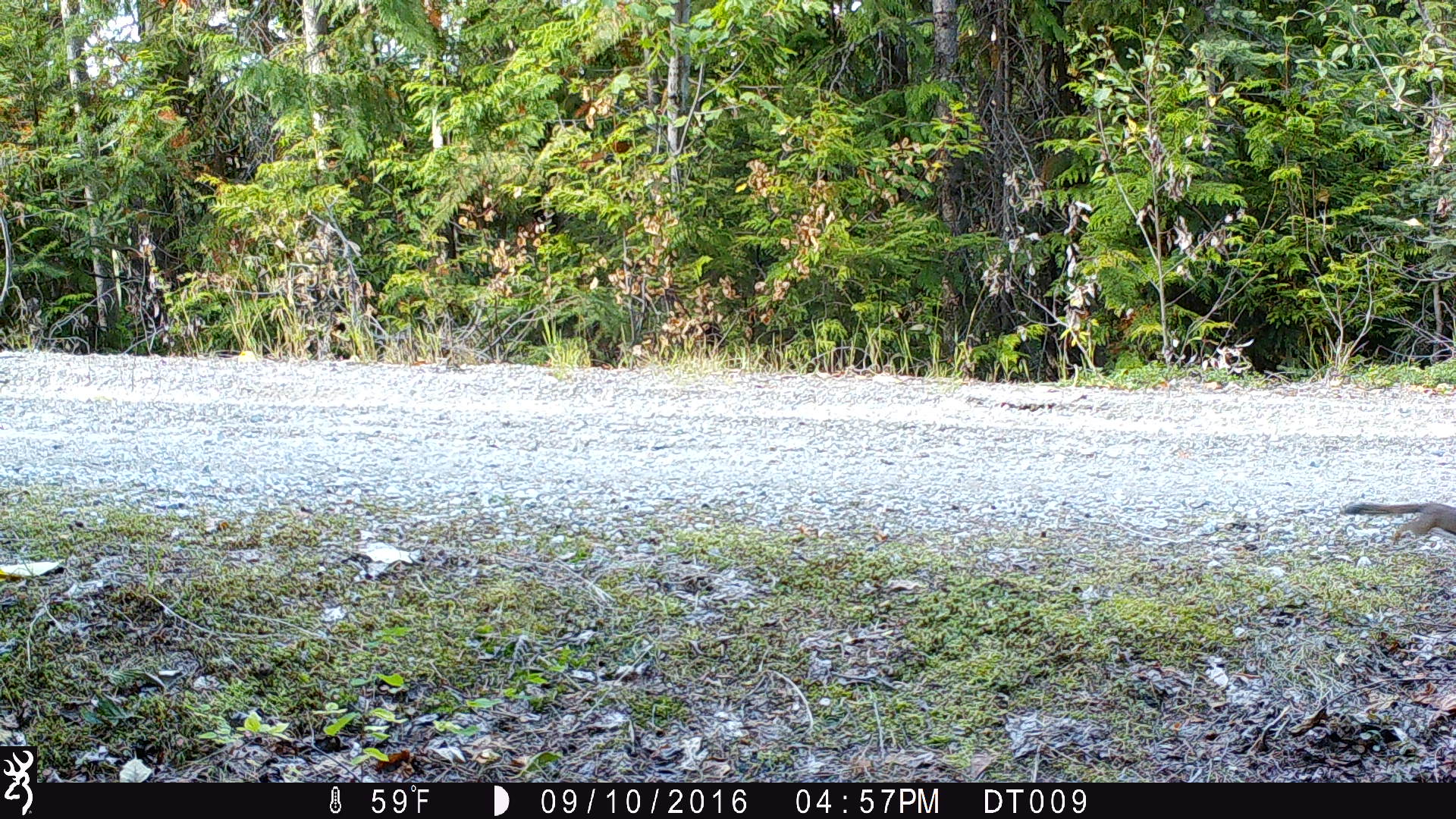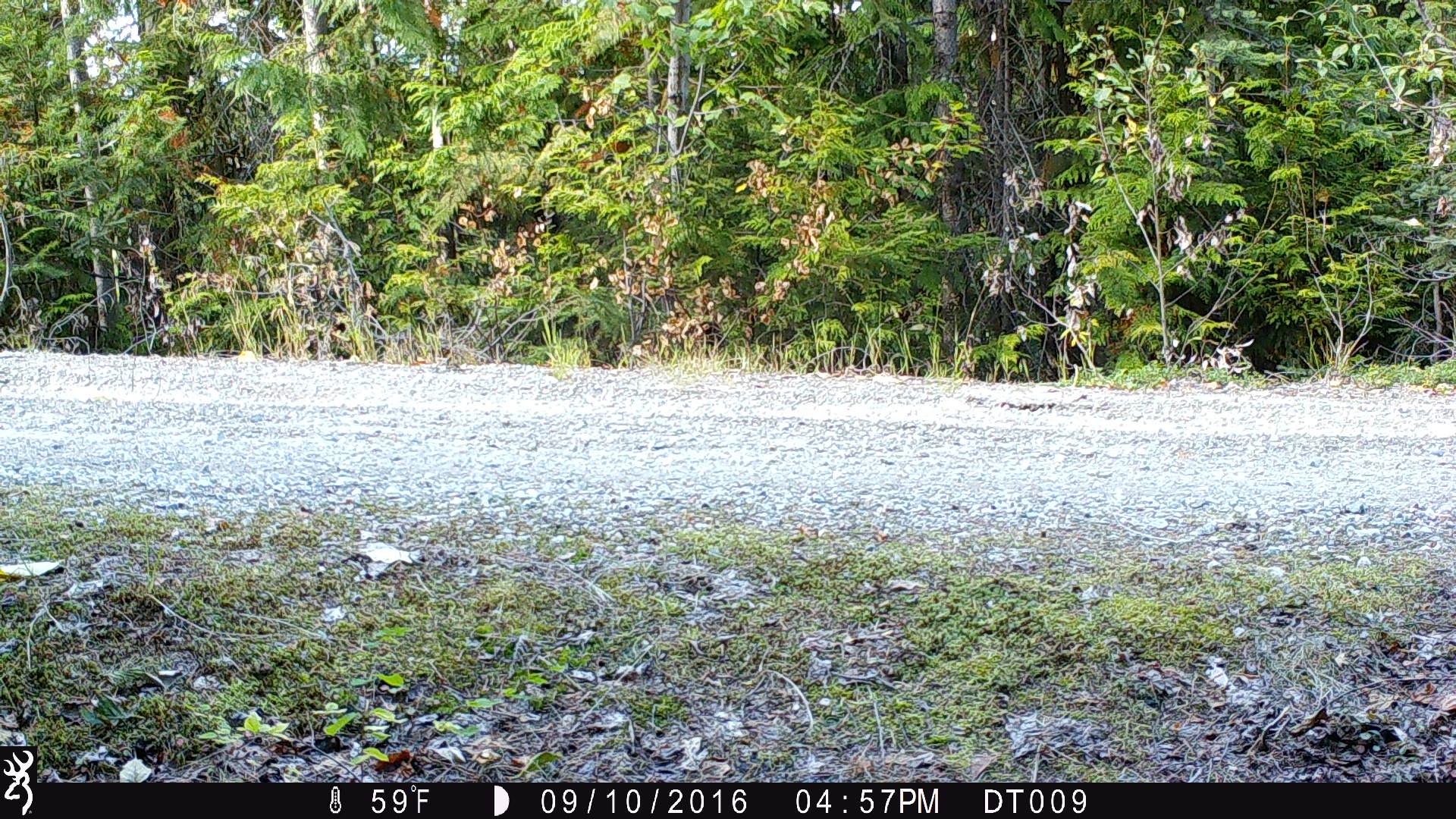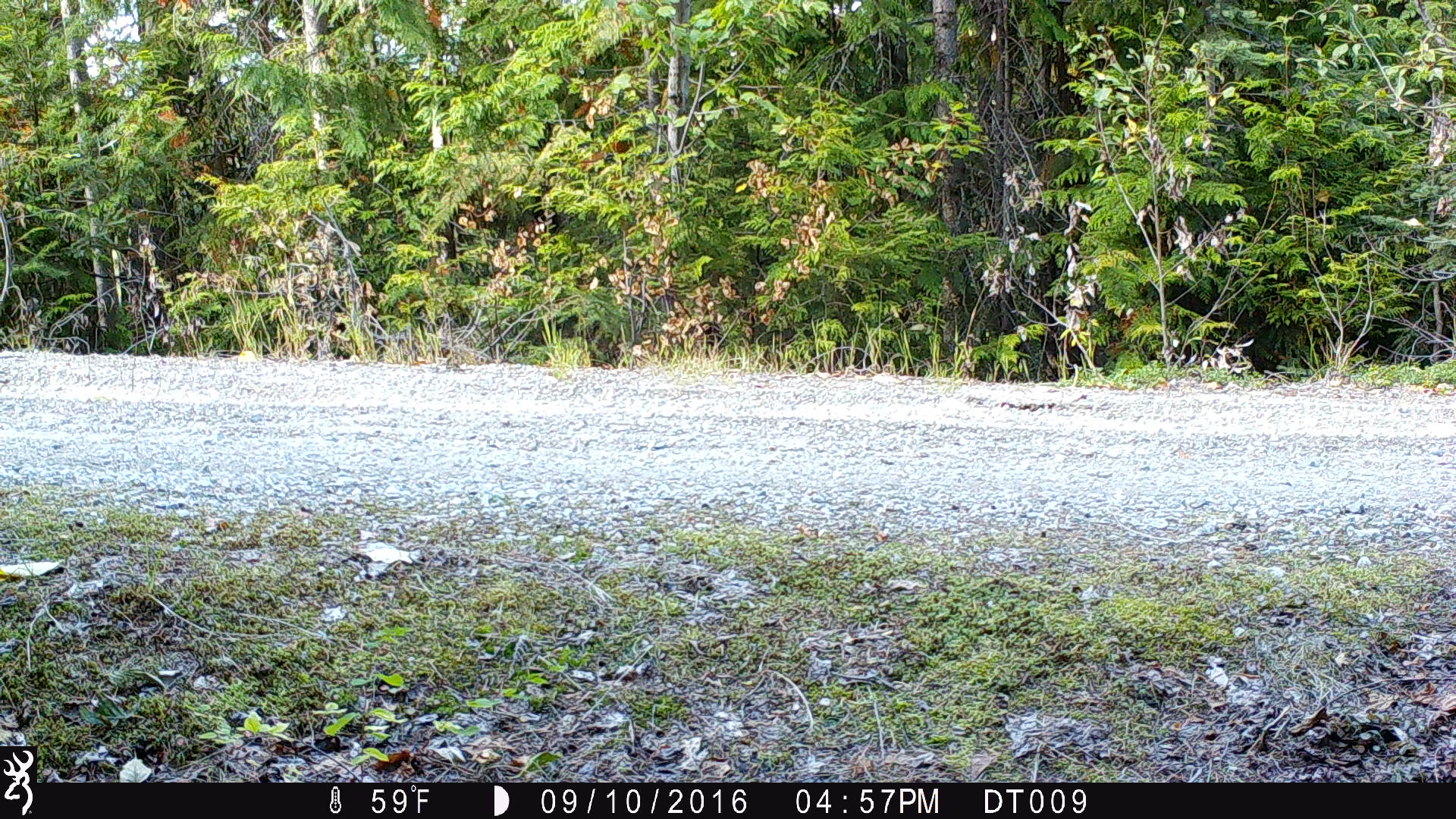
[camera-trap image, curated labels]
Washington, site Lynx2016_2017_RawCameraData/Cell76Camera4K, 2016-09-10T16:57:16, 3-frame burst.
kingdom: Animalia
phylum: Chordata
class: Mammalia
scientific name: Mammalia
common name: small mammal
Small mammal (Mammalia). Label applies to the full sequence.